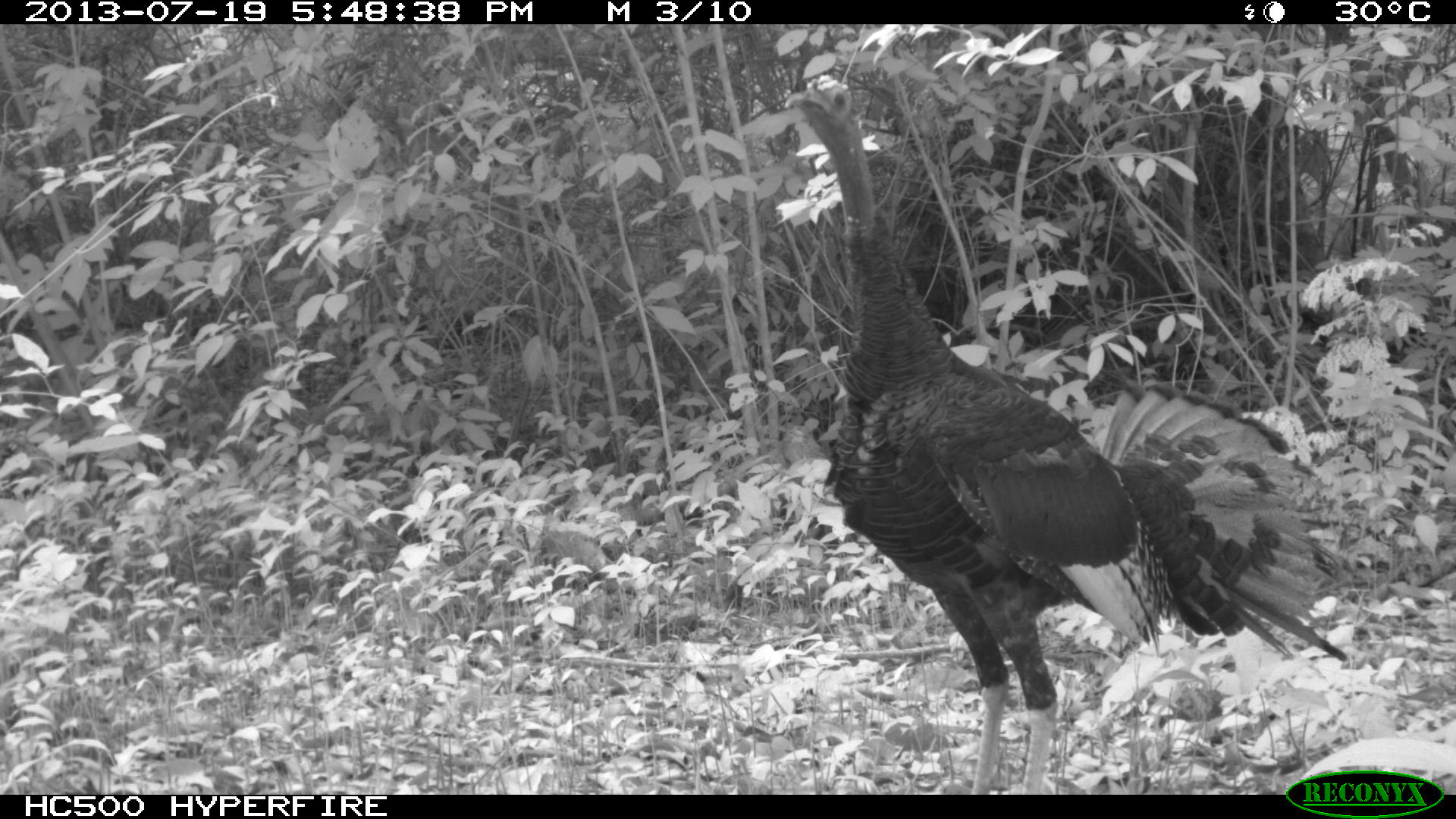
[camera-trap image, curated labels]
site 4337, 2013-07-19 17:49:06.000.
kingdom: Animalia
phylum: Chordata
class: Aves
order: Galliformes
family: Phasianidae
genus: Meleagris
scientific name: Meleagris ocellata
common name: ocellated turkey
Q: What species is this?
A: Meleagris ocellata (ocellated turkey).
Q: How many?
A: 1.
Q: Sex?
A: Male.